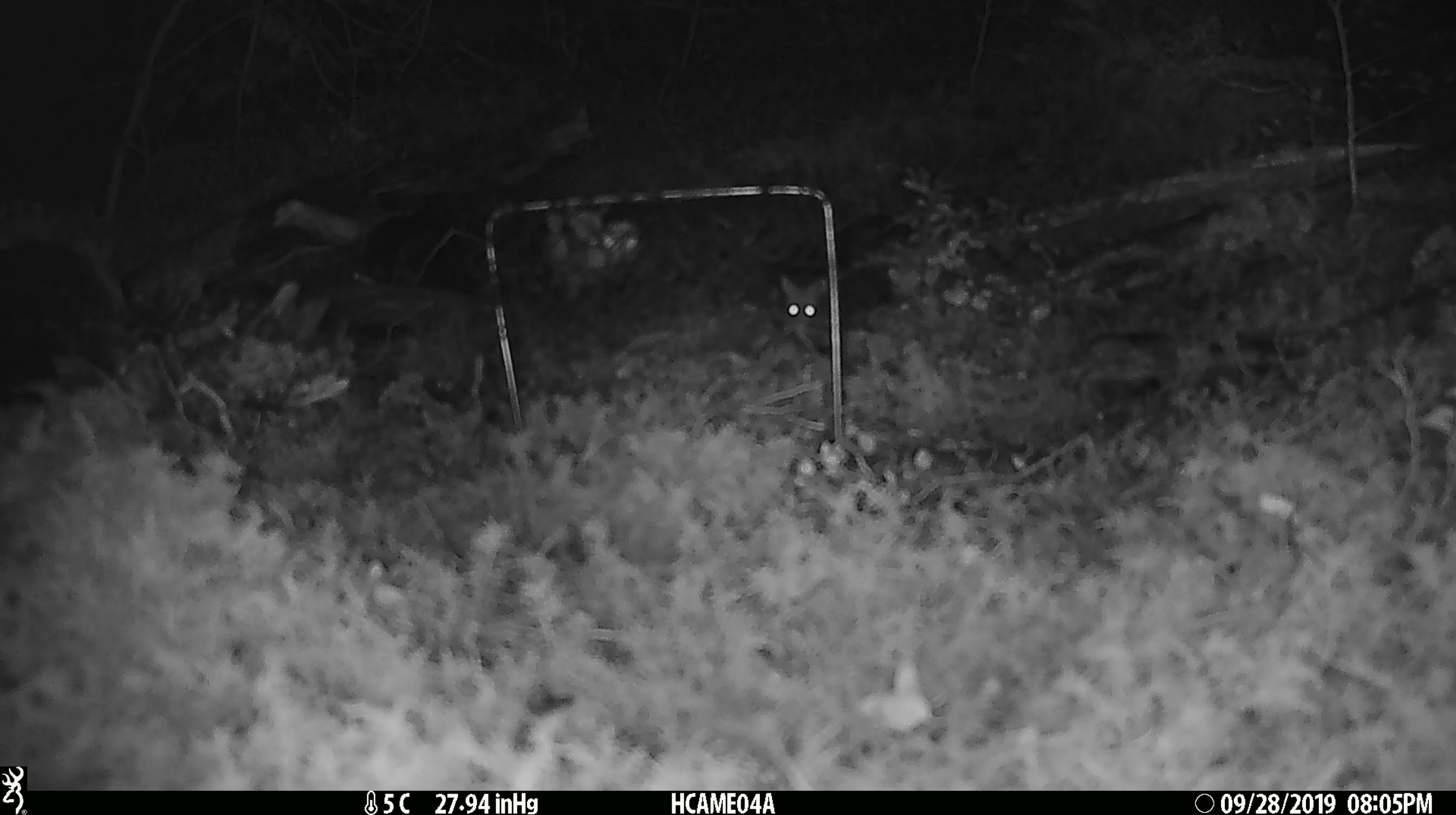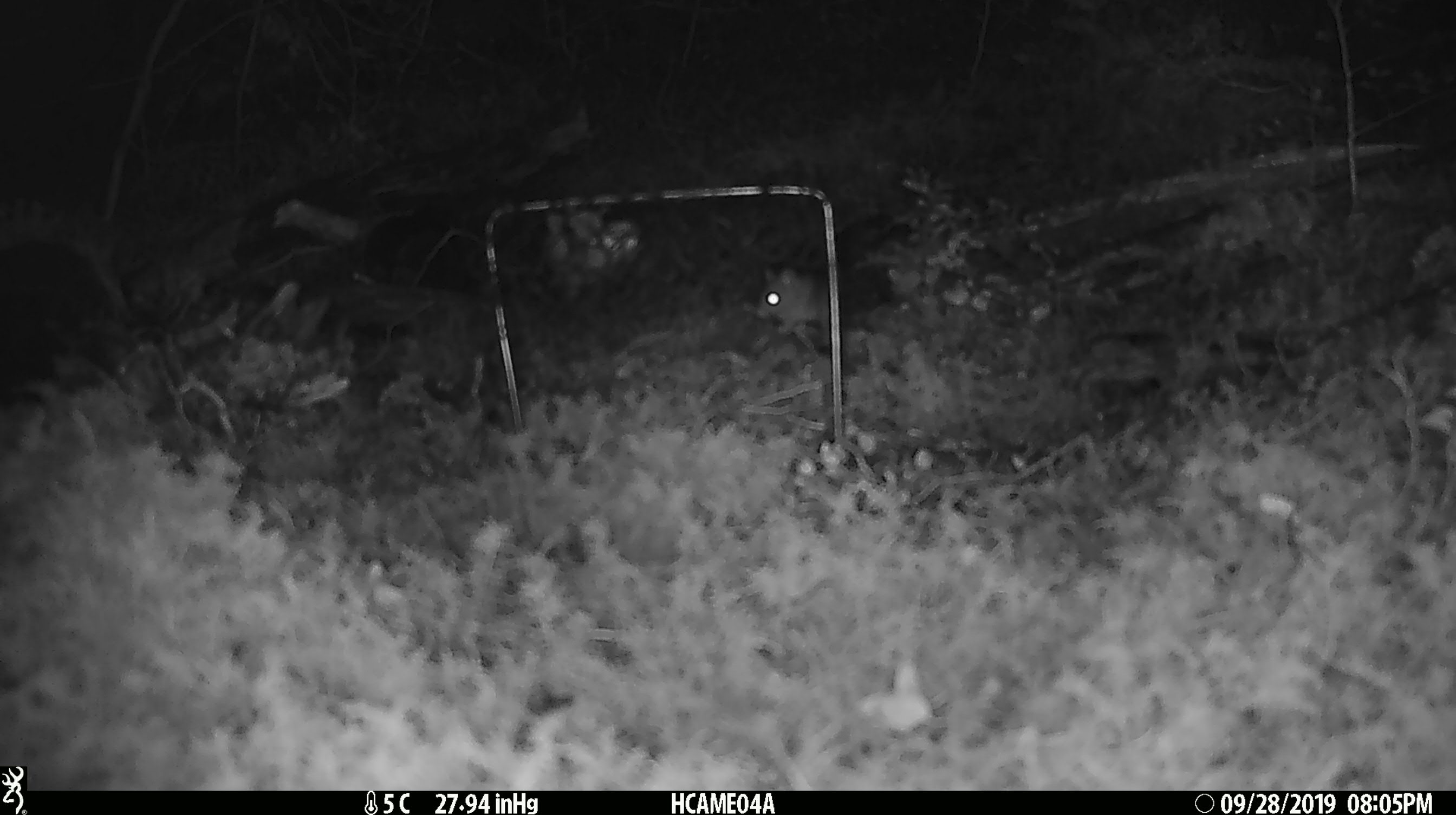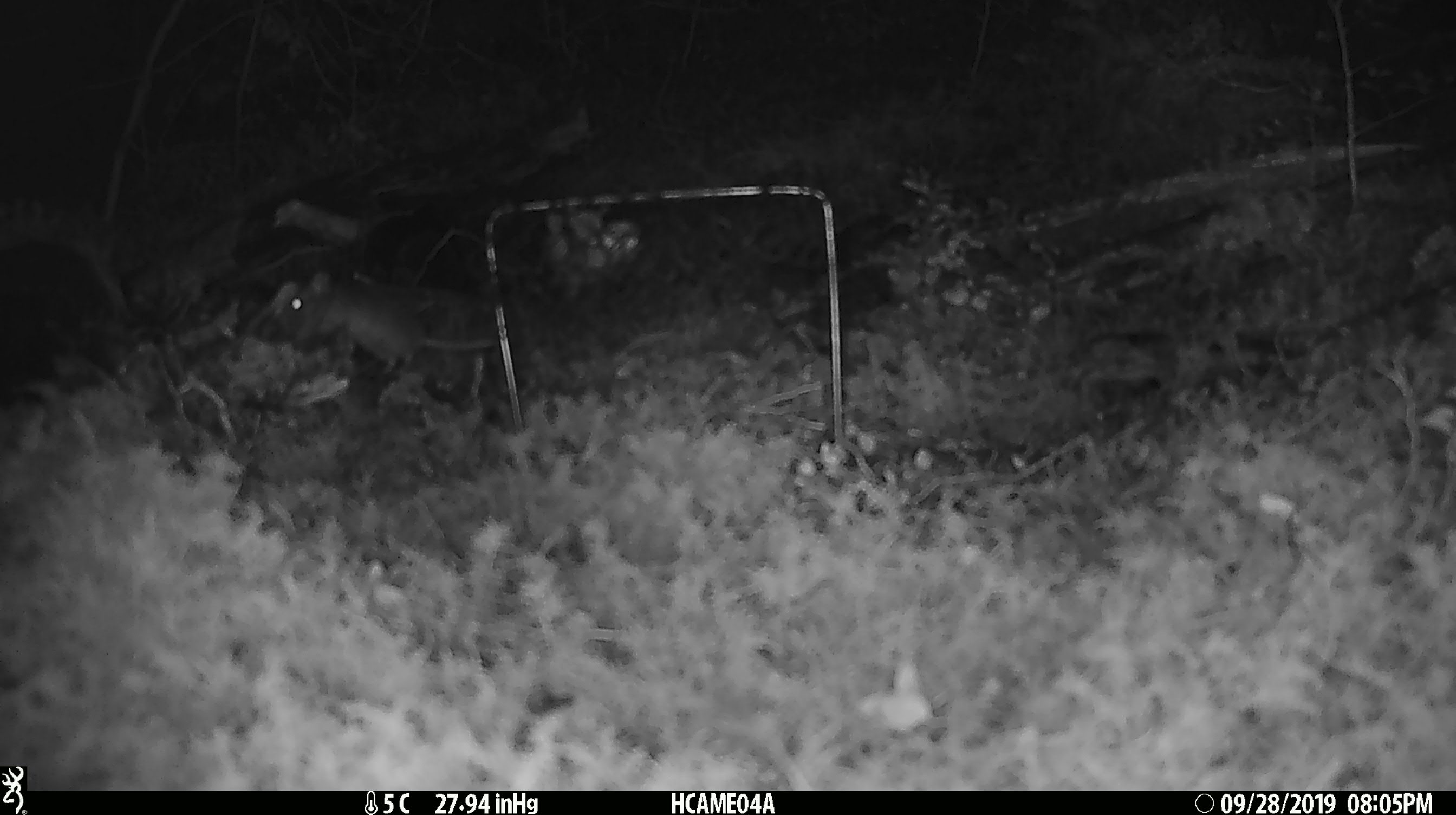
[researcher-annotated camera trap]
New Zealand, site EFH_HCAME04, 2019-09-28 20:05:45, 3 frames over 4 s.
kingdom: Animalia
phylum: Chordata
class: Mammalia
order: Rodentia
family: Muridae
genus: Mus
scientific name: Mus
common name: mouse